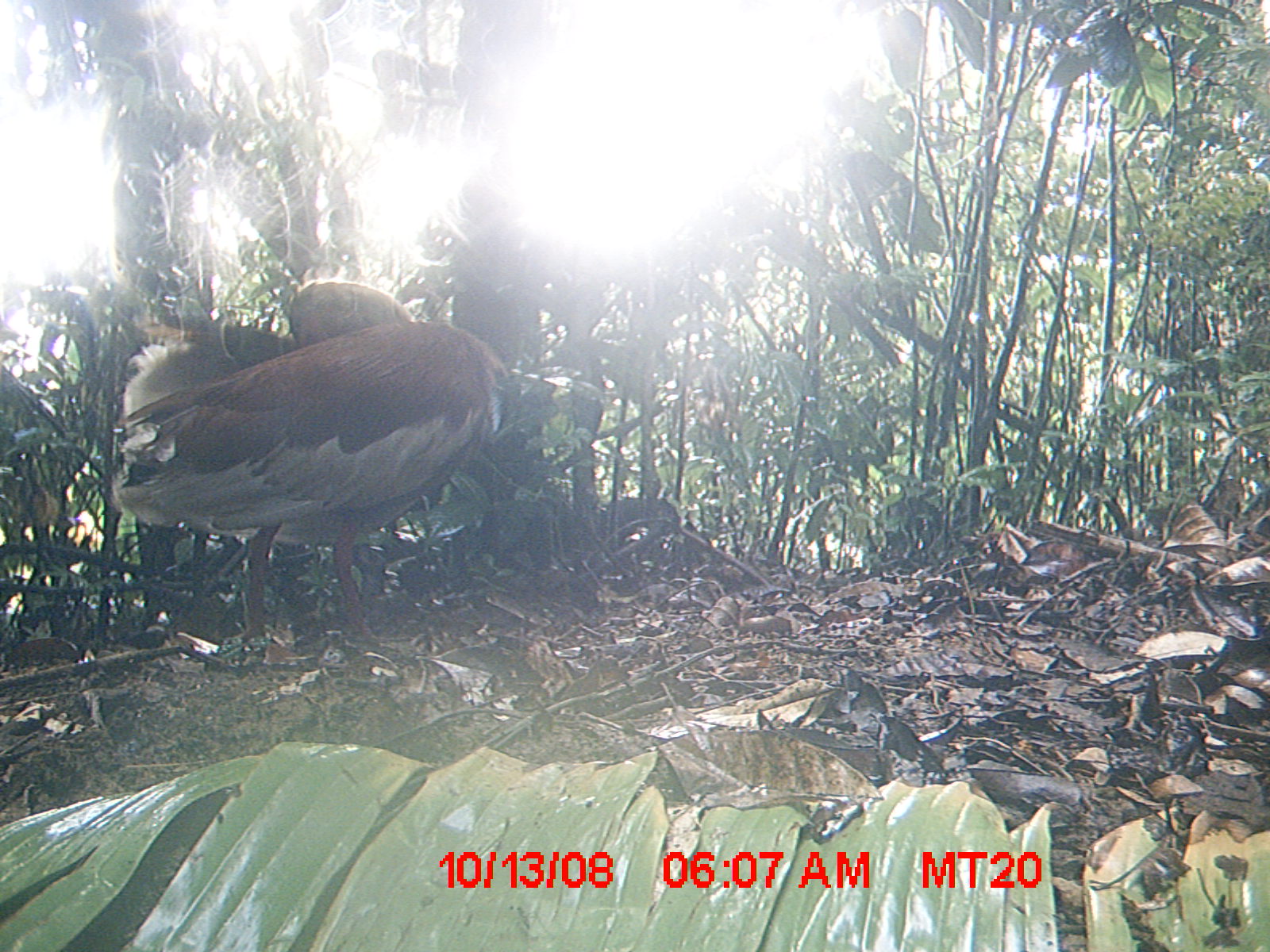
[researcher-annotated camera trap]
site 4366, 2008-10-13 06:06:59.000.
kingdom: Animalia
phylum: Chordata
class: Aves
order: Pelecaniformes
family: Threskiornithidae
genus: Lophotibis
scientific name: Lophotibis cristata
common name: madagascan ibis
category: lophotibis cristataa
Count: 1.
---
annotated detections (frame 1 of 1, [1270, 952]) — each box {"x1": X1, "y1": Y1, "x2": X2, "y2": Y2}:
lophotibis cristataa: {"x1": 109, "y1": 277, "x2": 601, "y2": 643}